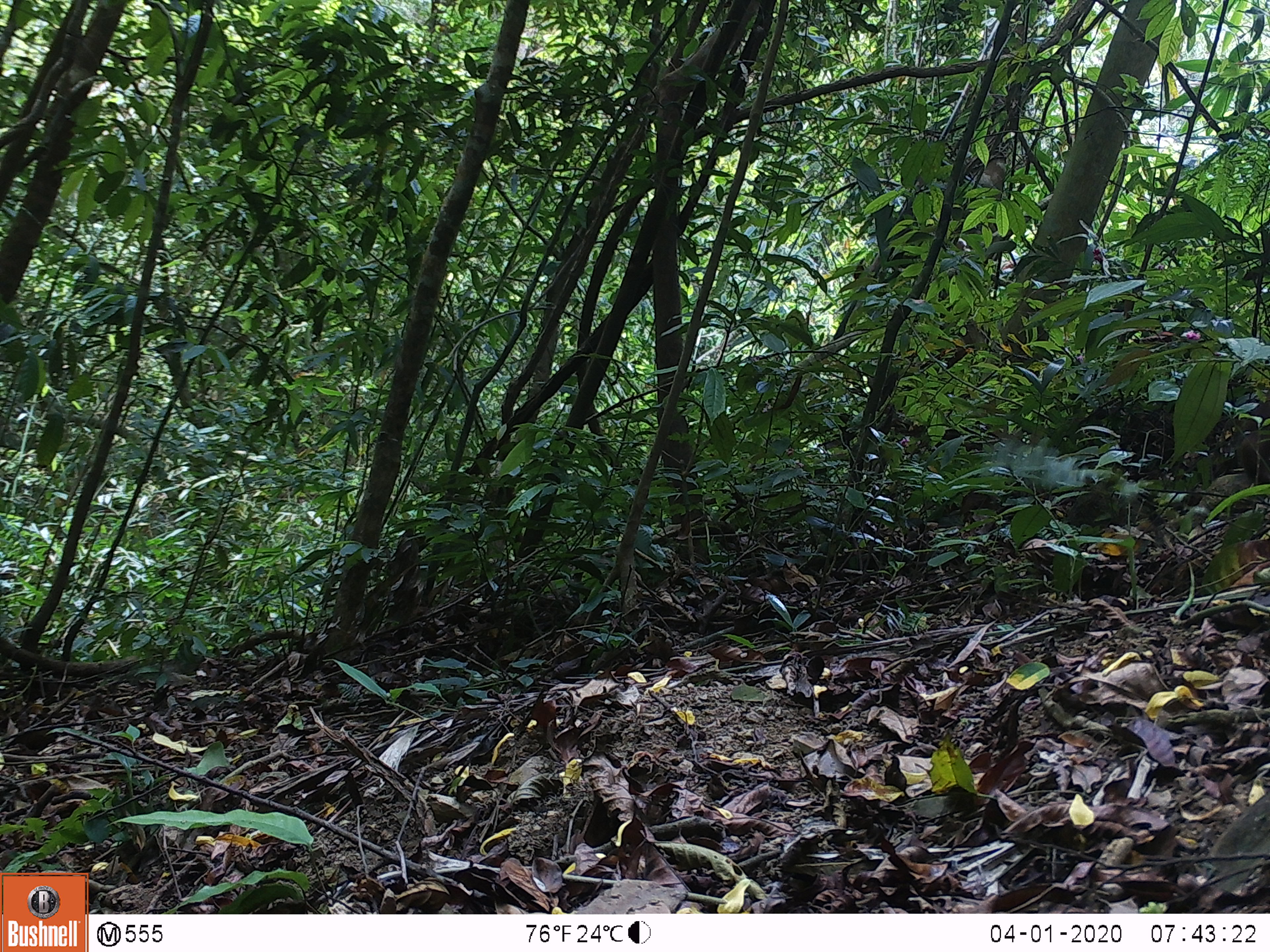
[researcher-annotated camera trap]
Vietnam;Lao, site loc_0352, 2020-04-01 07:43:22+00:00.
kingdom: Animalia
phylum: Chordata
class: Mammalia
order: Primates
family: Cercopithecidae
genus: Macaca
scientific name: Macaca arctoides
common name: stump-tailed macaque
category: stump tailed macaque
Stump tailed macaque (stump-tailed macaque) (Macaca arctoides). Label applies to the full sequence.